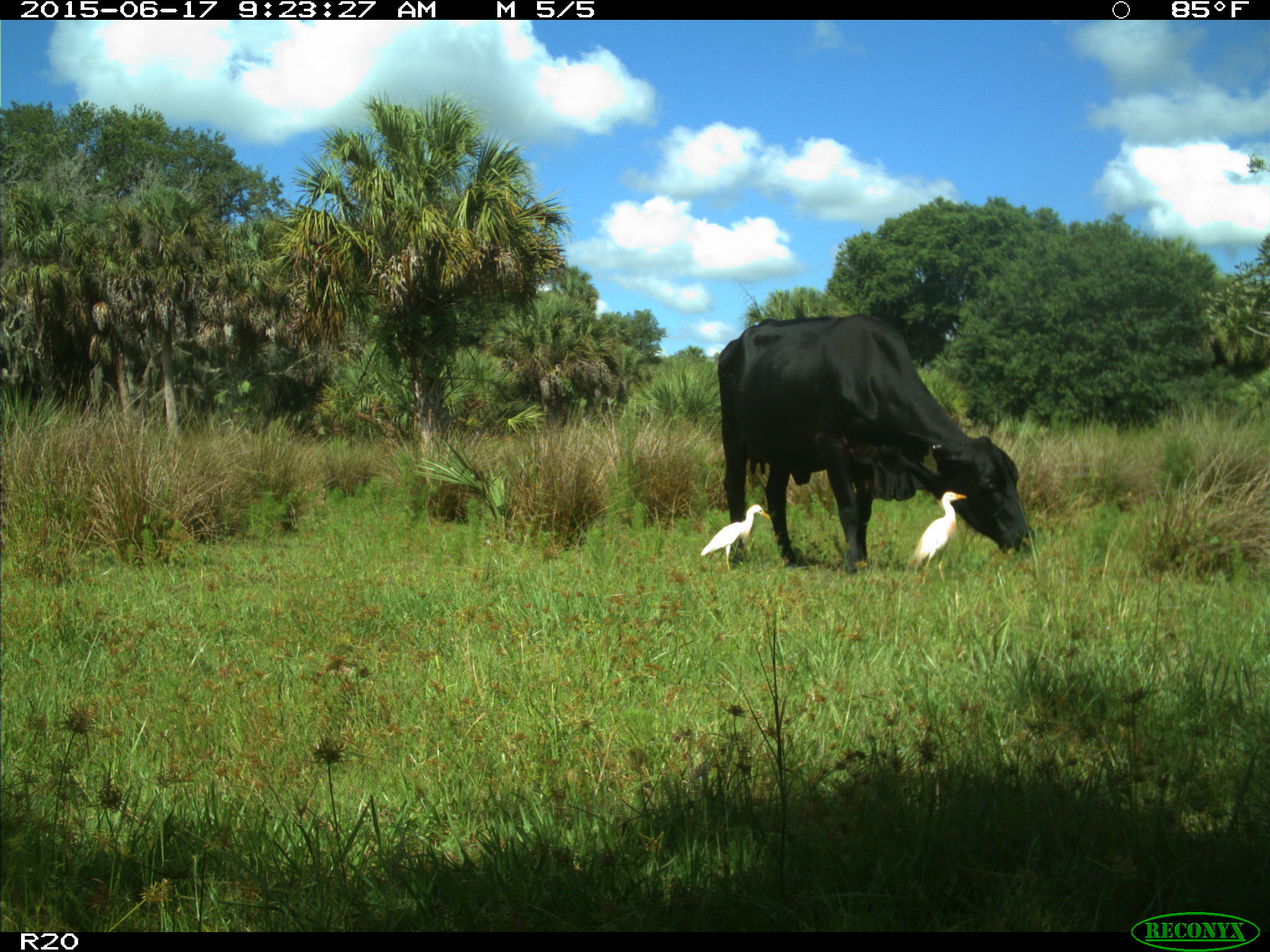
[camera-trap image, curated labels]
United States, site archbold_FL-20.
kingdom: Animalia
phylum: Chordata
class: Mammalia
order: Artiodactyla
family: Bovidae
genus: Bos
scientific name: Bos taurus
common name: domestic cow